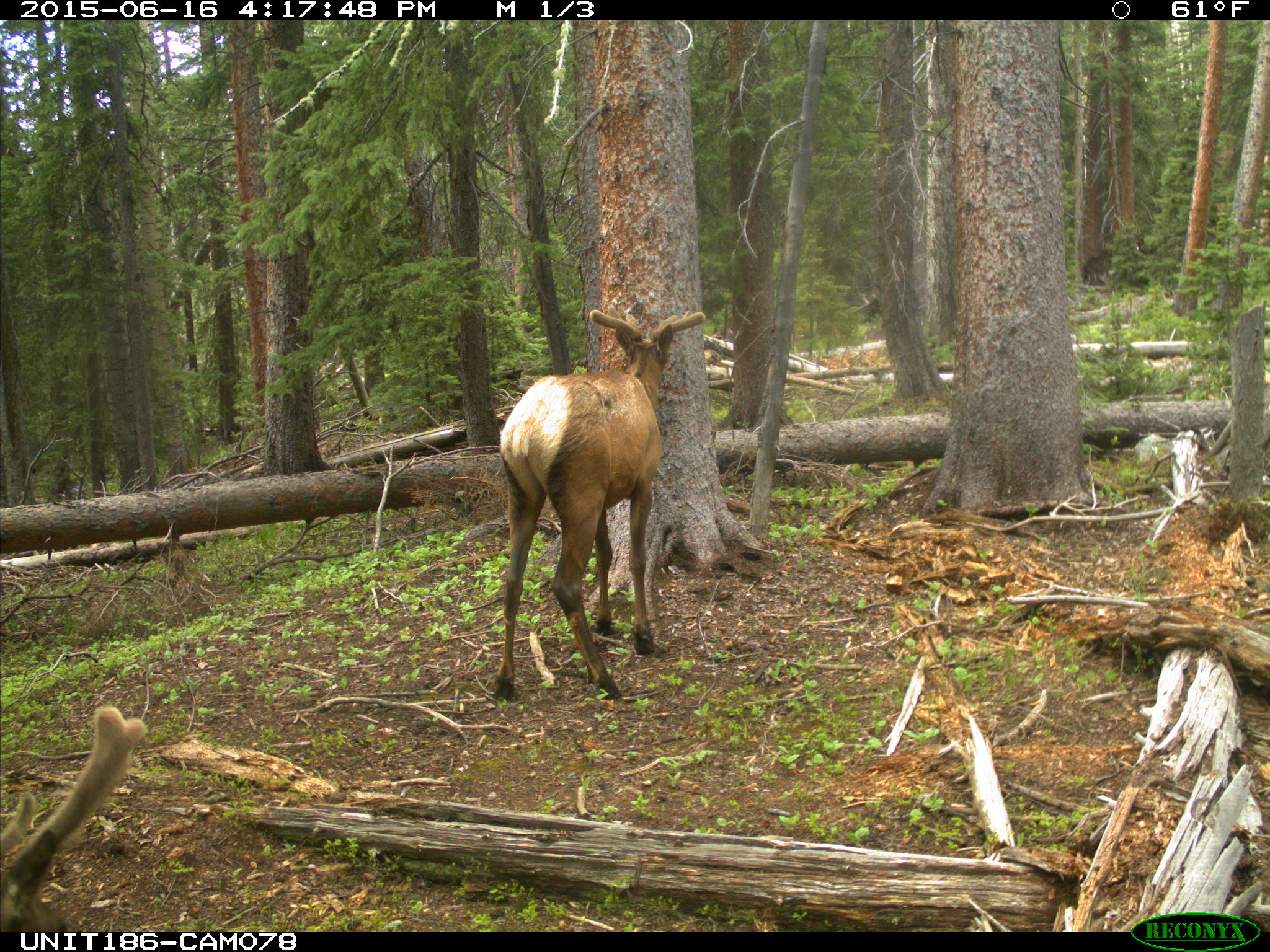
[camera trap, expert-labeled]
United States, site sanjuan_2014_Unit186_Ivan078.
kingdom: Animalia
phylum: Chordata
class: Mammalia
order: Artiodactyla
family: Cervidae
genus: Cervus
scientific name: Cervus elaphus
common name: red deer